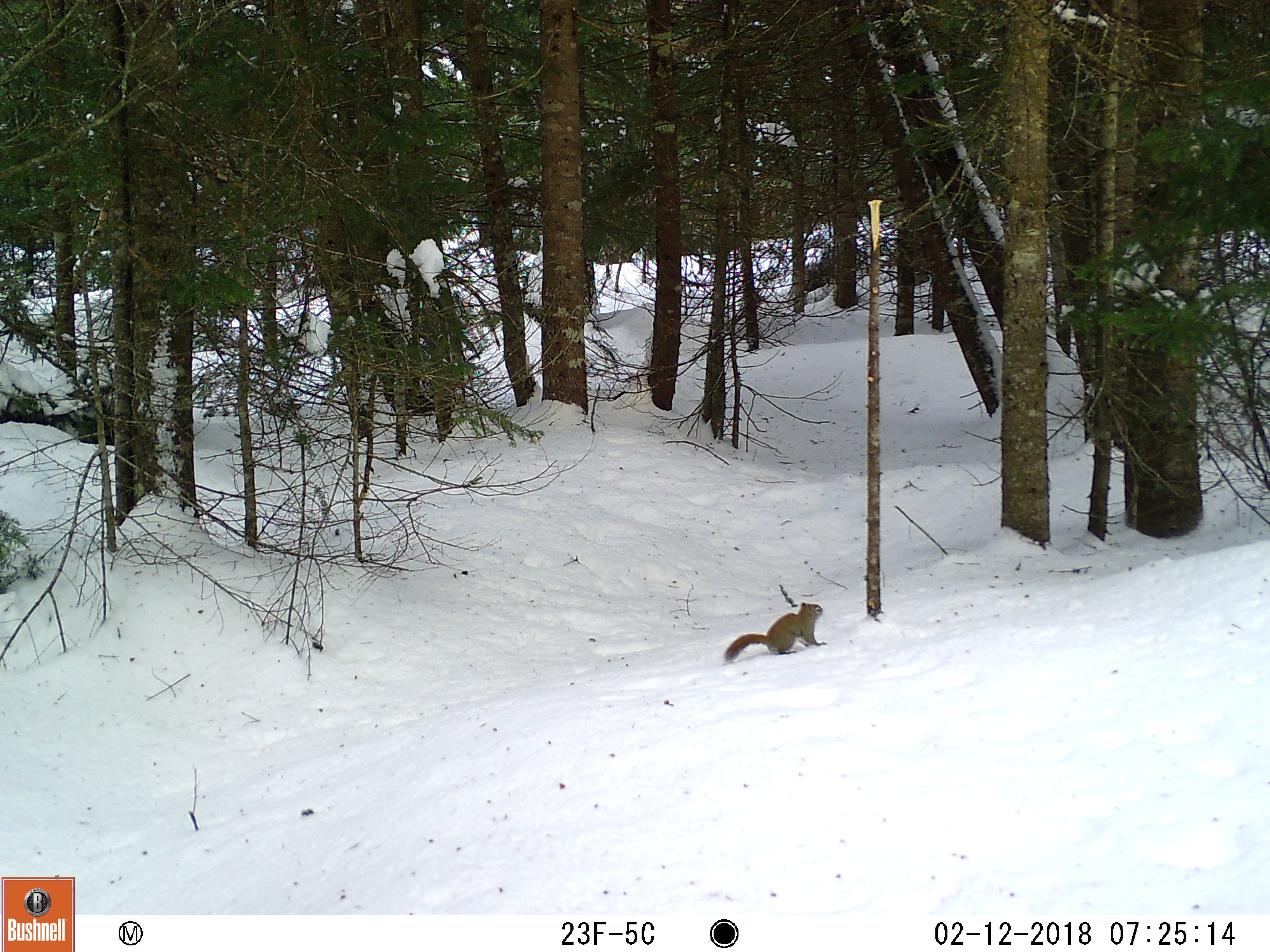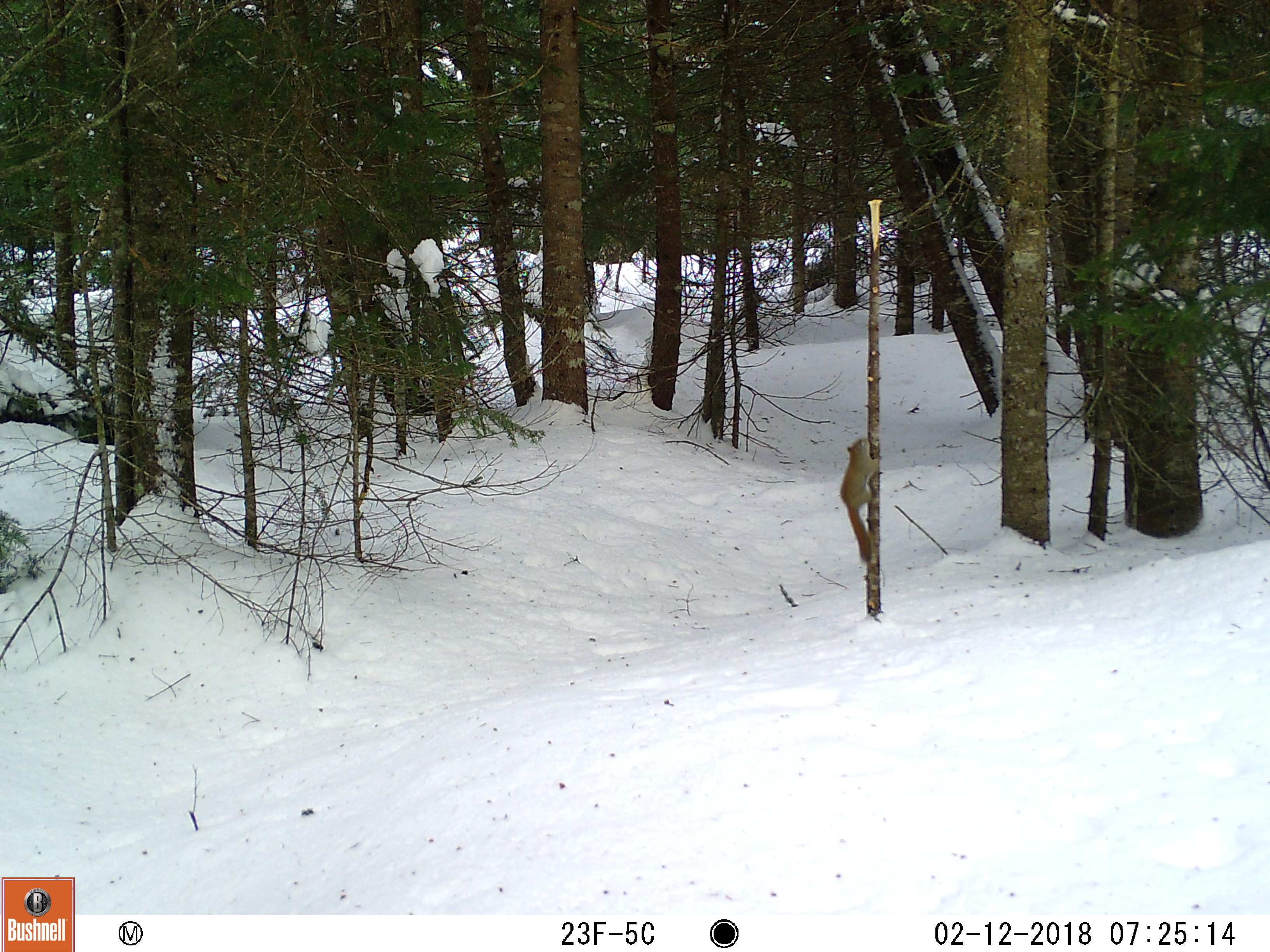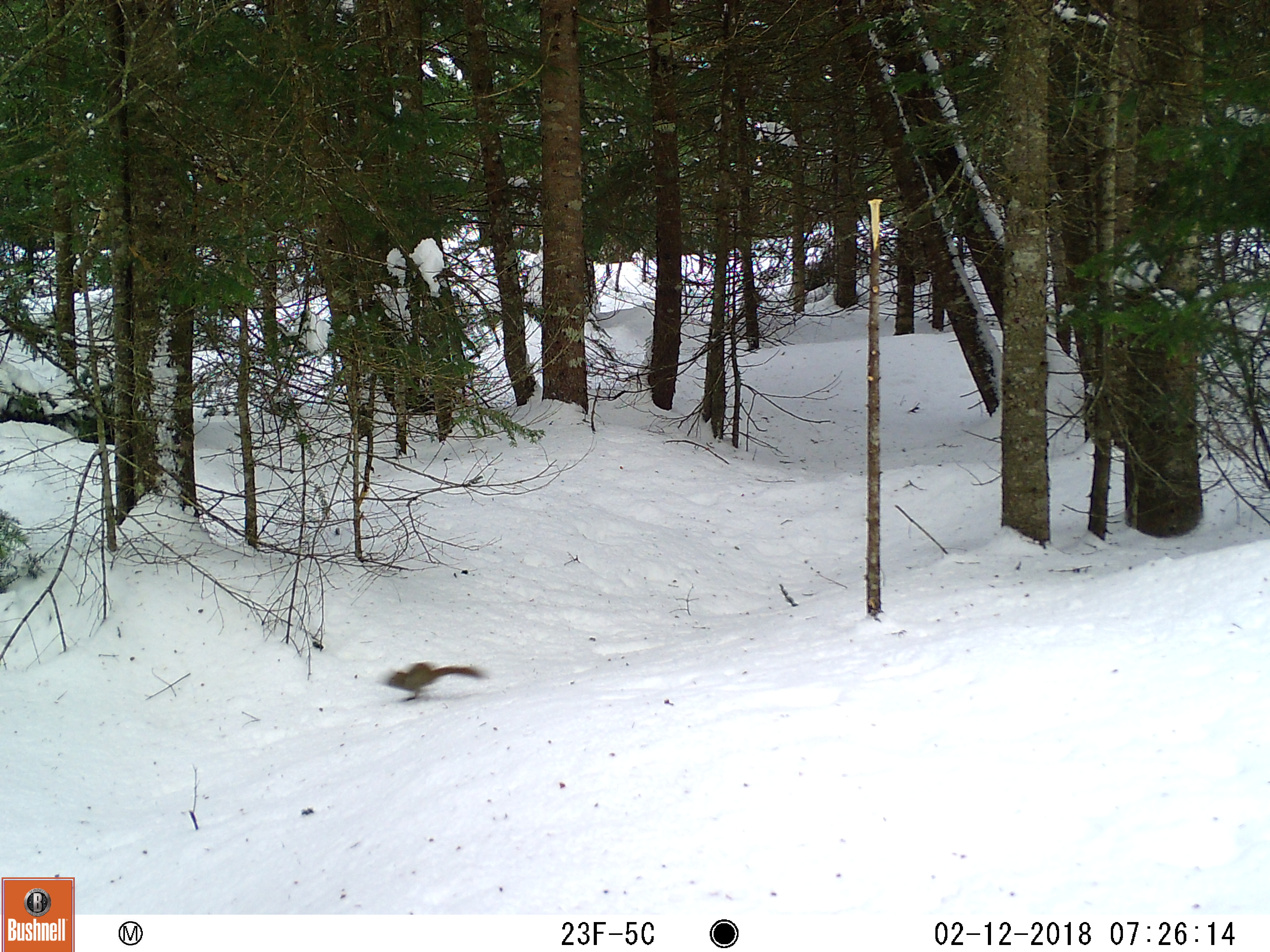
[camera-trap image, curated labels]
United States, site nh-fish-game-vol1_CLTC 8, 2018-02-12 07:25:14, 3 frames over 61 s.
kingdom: Animalia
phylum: Chordata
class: Mammalia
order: Rodentia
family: Sciuridae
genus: Tamiasciurus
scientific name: Tamiasciurus hudsonicus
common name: red squirrel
Red squirrel (Tamiasciurus hudsonicus).